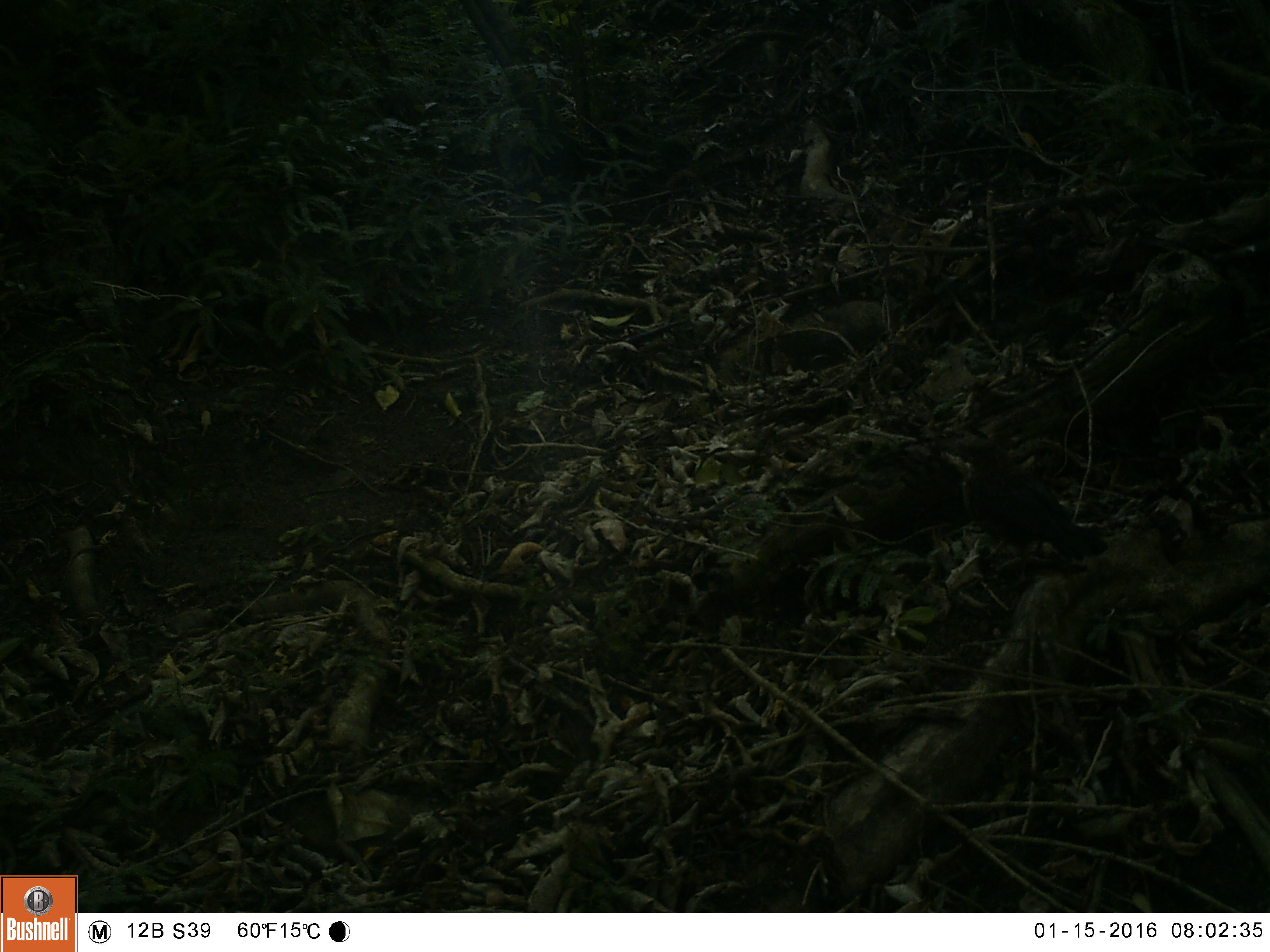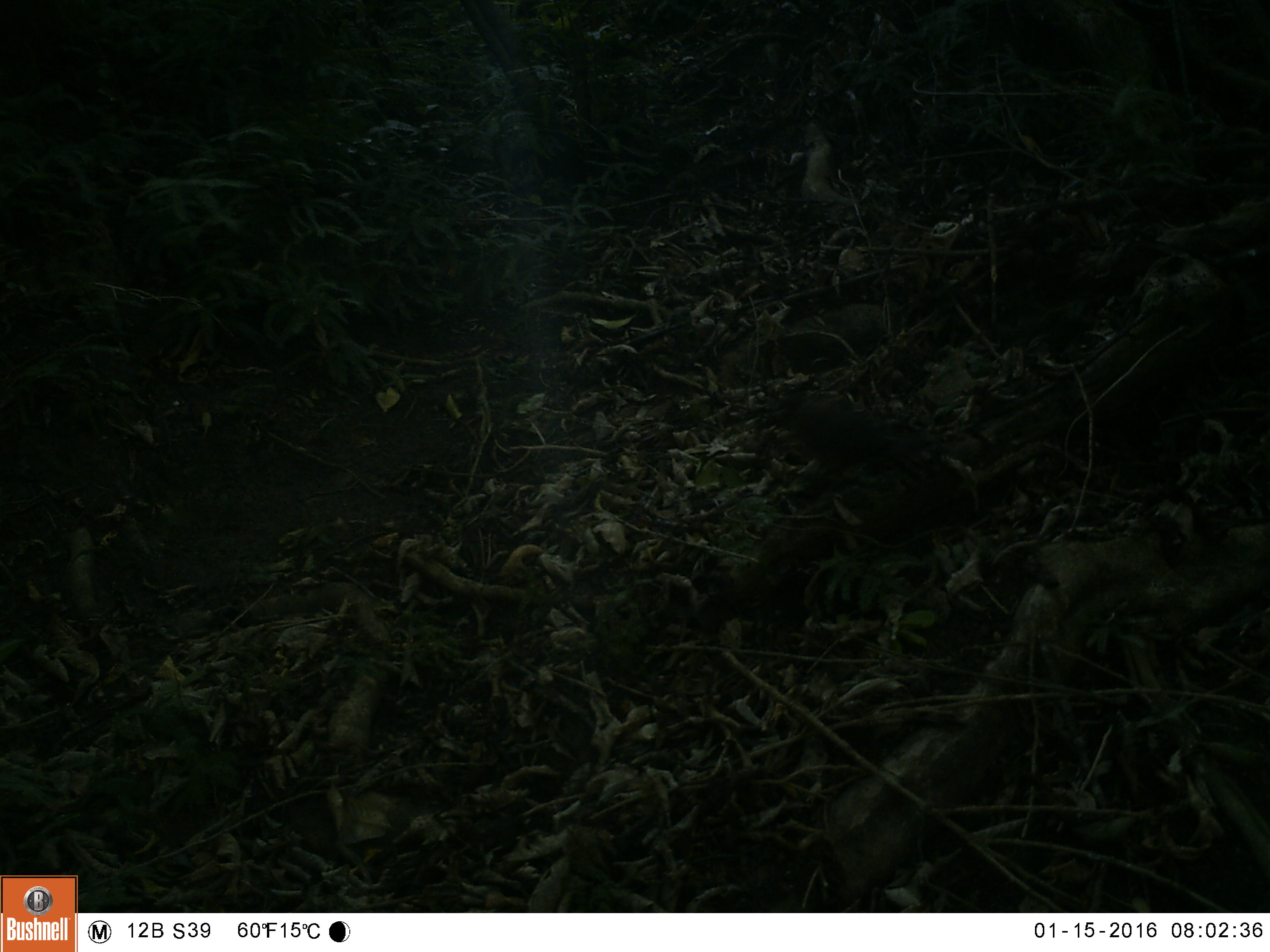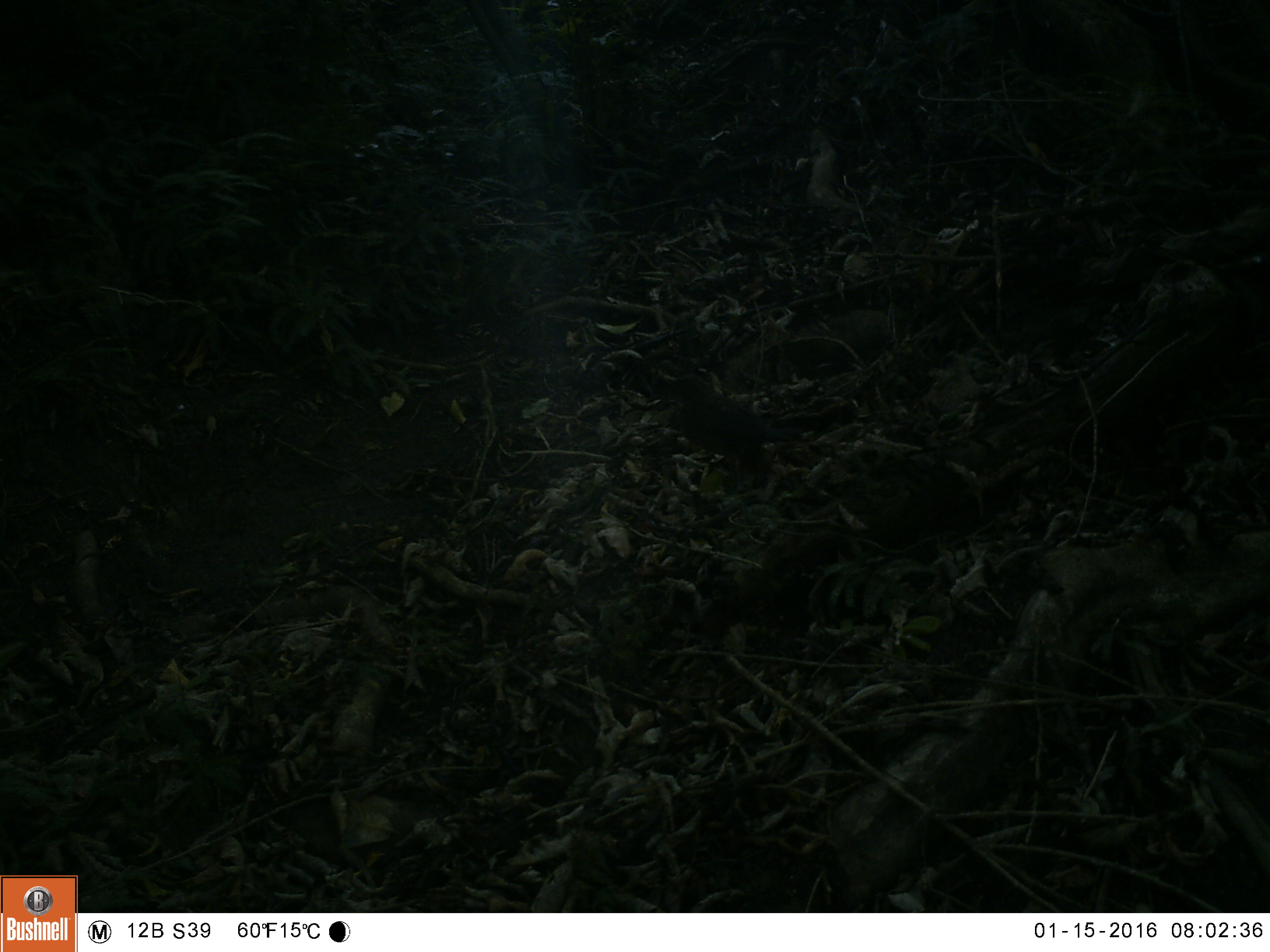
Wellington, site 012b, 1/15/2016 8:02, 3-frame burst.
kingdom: Animalia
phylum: Chordata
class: Aves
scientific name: Aves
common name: bird